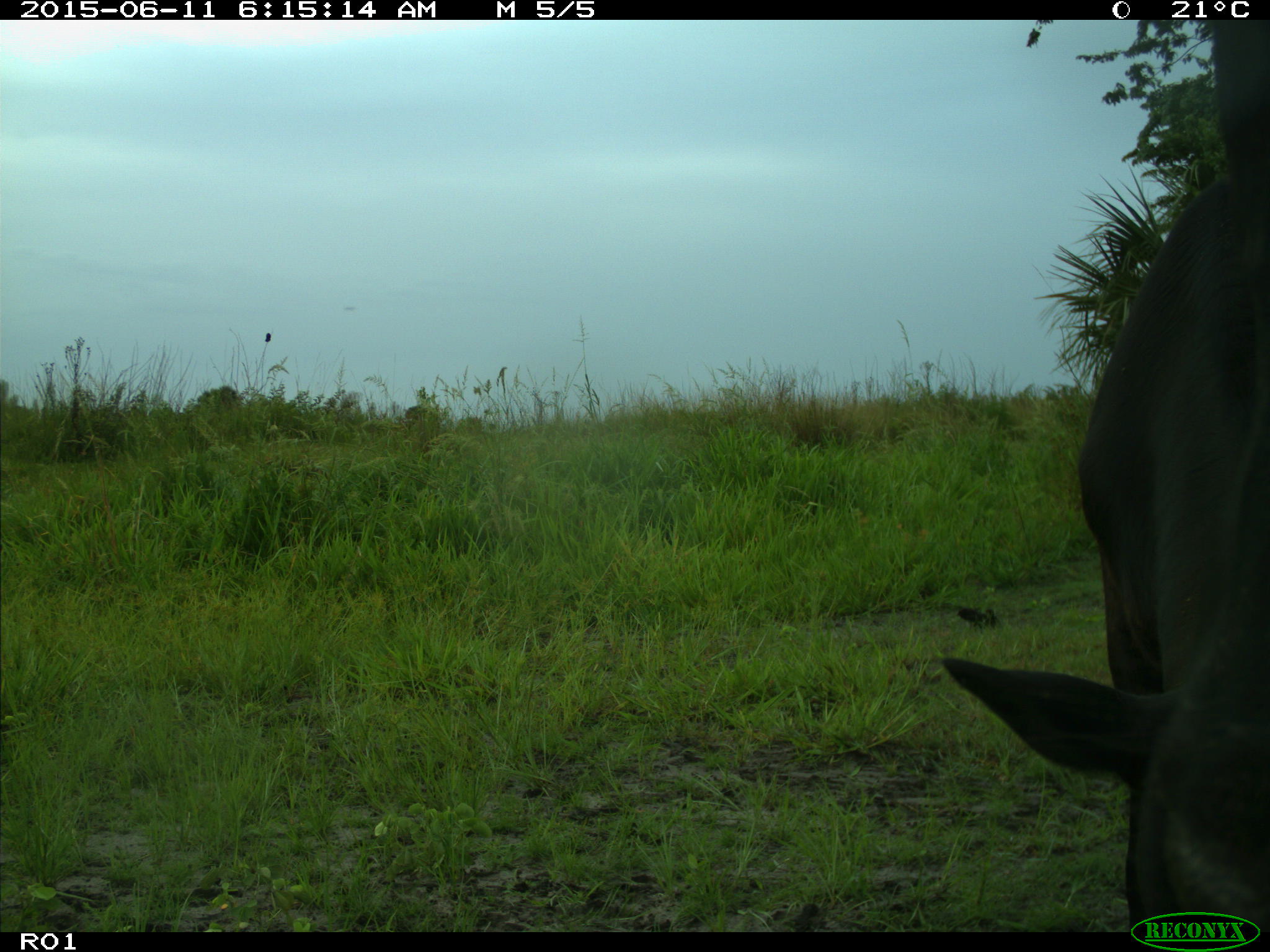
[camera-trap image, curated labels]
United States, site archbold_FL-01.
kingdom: Animalia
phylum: Chordata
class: Mammalia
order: Artiodactyla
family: Bovidae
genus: Bos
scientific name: Bos taurus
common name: domestic cow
Bos taurus (domestic cow).